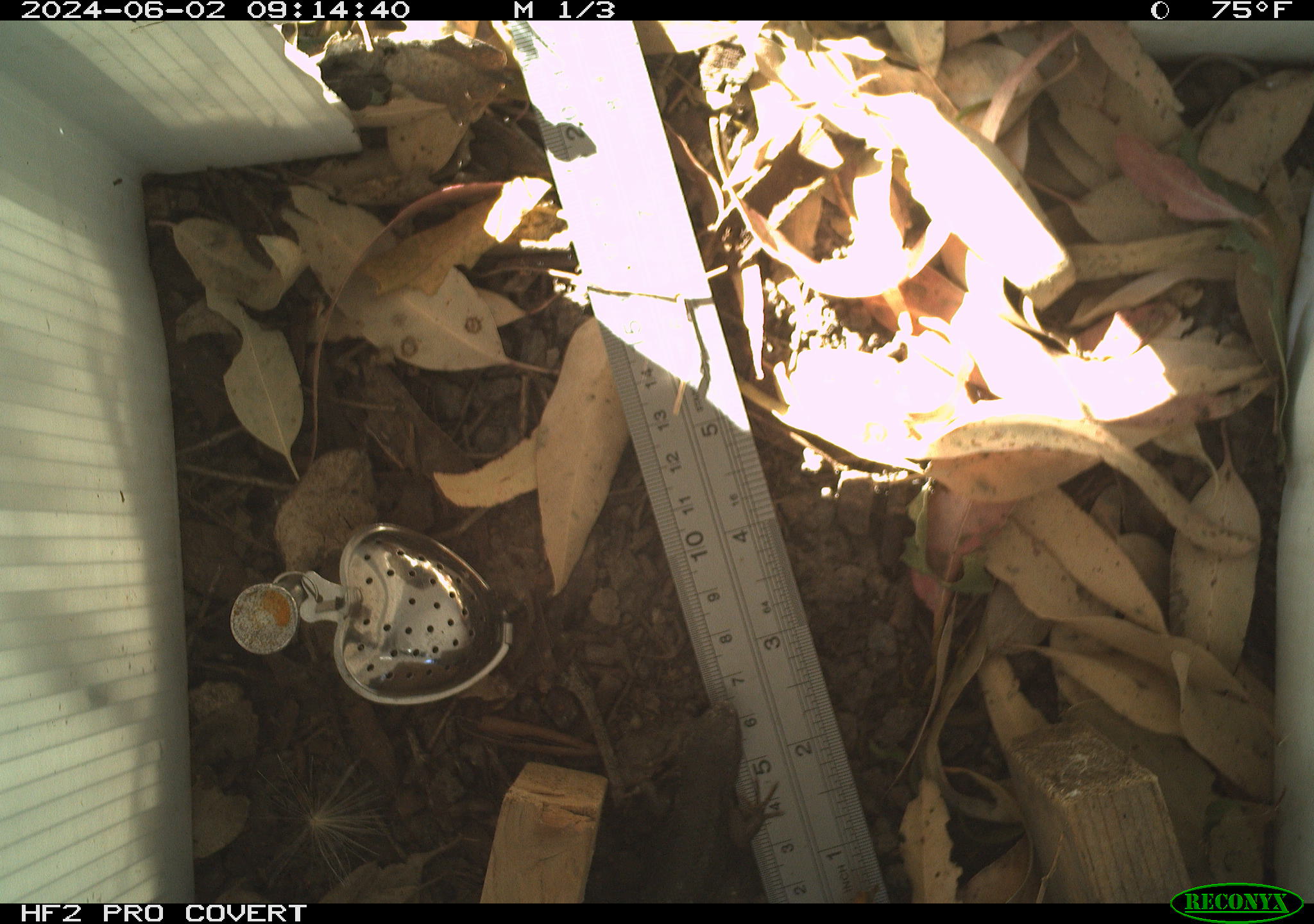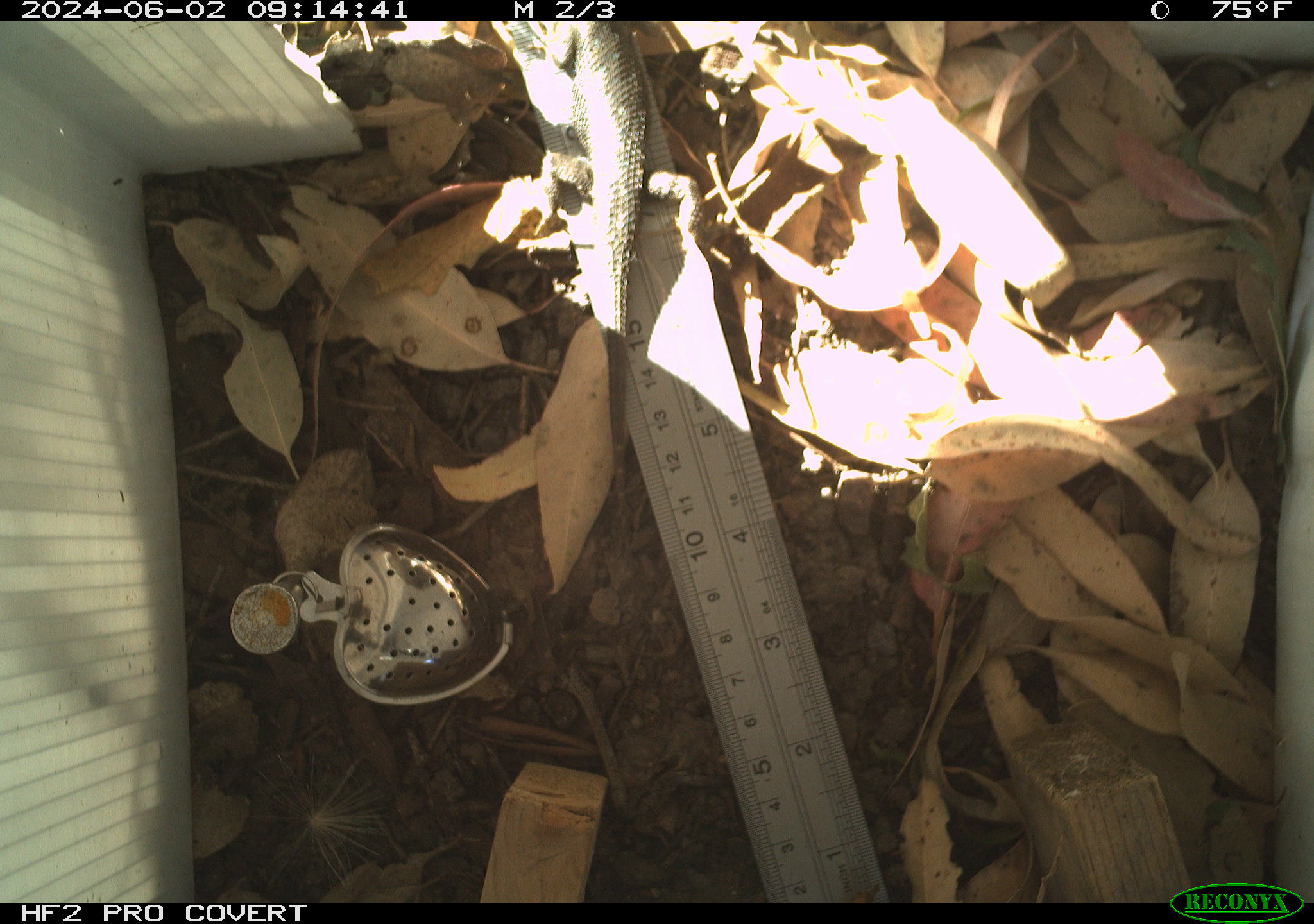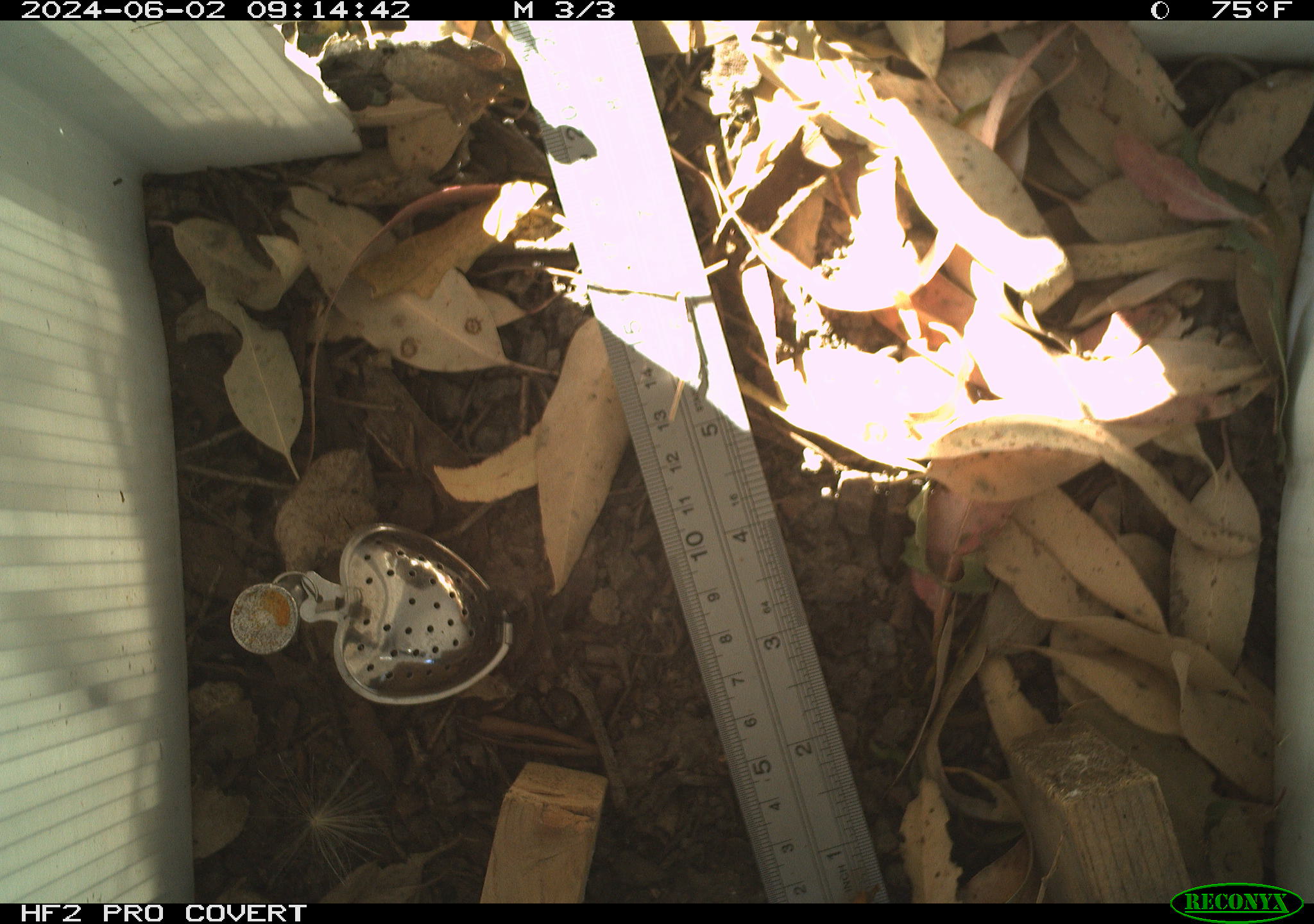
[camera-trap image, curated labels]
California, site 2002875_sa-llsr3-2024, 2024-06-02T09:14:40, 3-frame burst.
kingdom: Animalia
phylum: Chordata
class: Reptilia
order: Squamata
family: Phrynosomatidae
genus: Sceloporus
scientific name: Sceloporus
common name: spiny lizards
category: sceloporus species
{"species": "sceloporus species (spiny lizards) (Sceloporus)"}